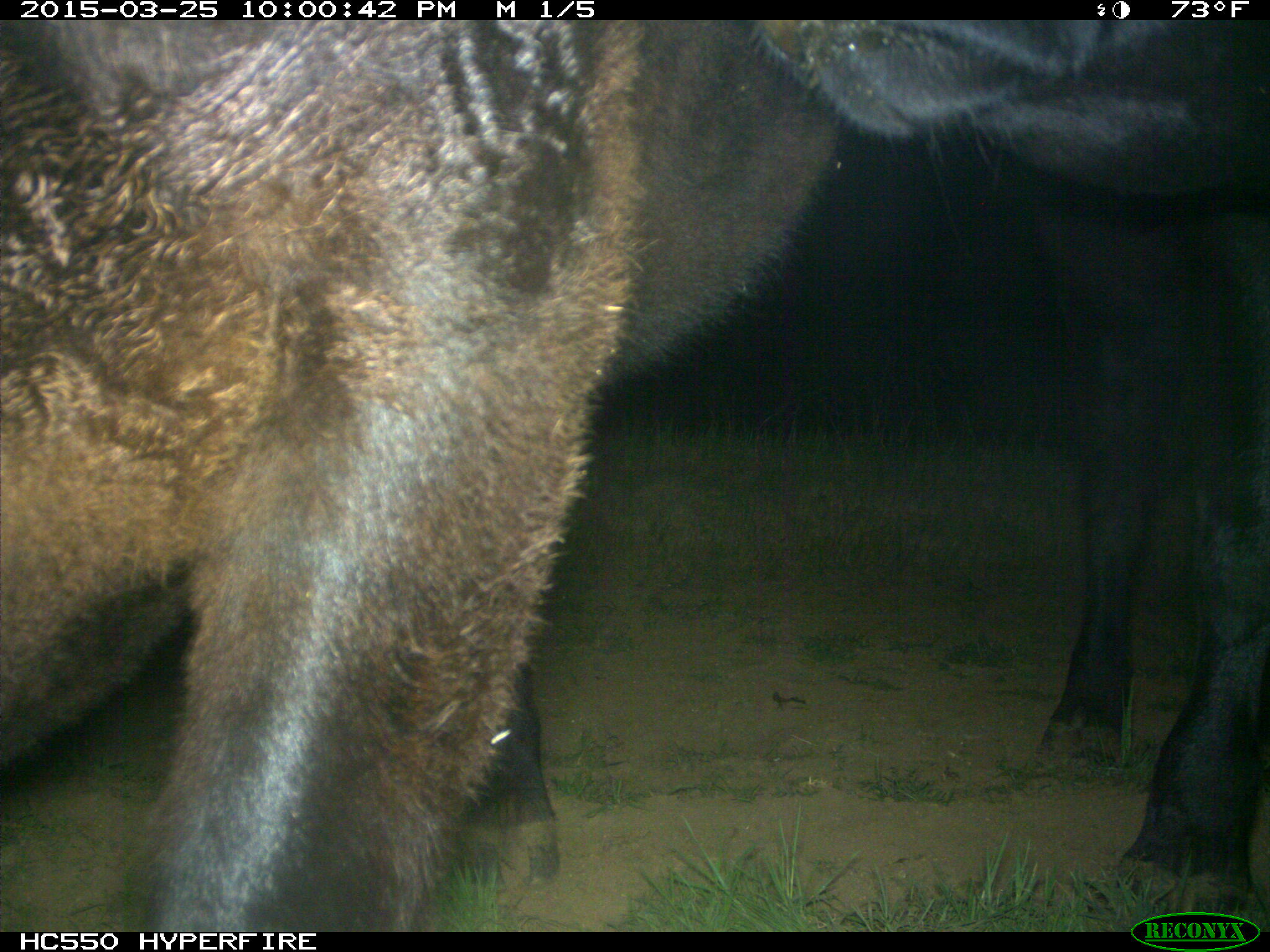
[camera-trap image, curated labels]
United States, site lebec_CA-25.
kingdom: Animalia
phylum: Chordata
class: Mammalia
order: Artiodactyla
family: Bovidae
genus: Bos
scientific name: Bos taurus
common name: domestic cow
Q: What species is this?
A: Bos taurus (domestic cow).